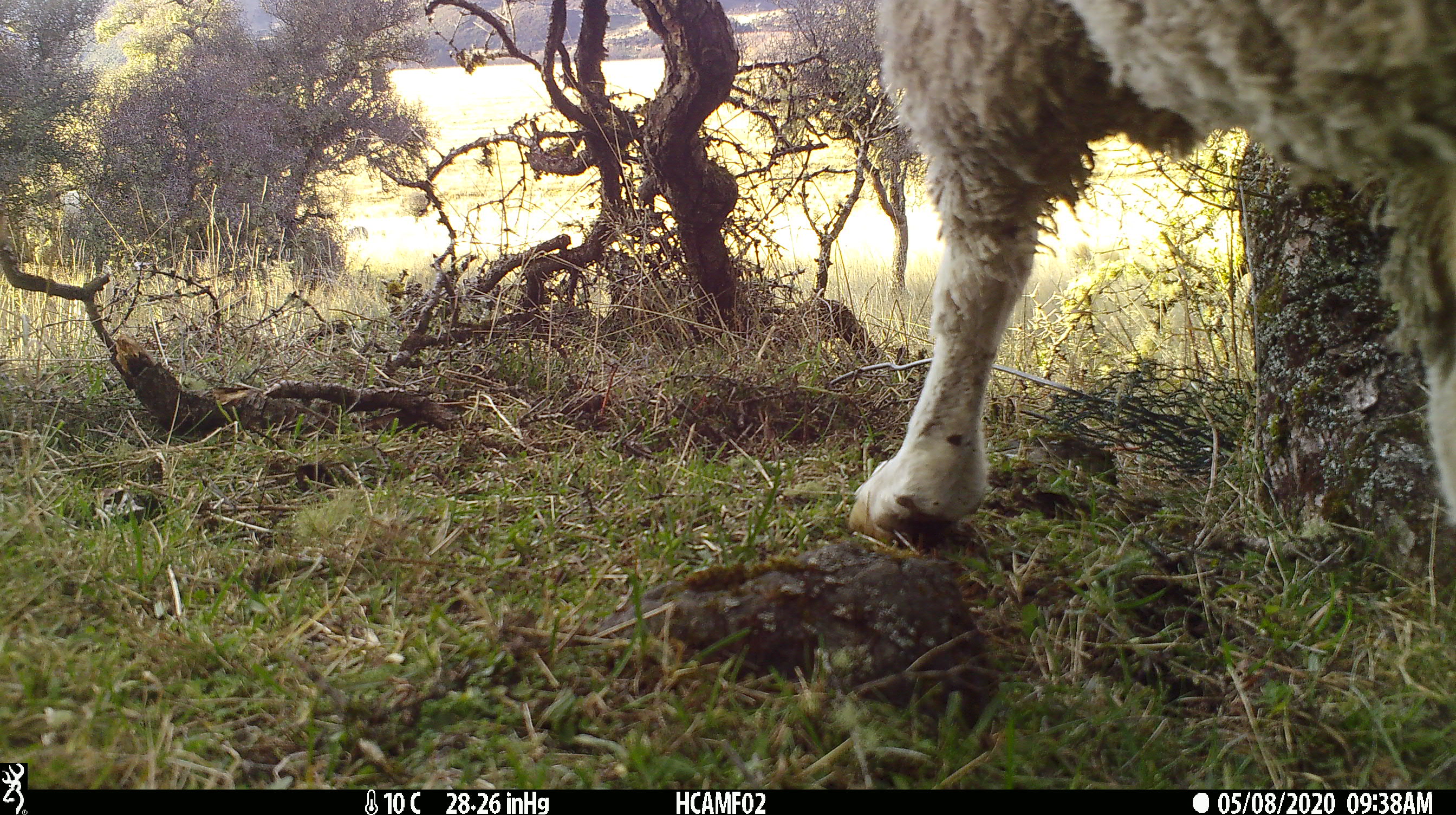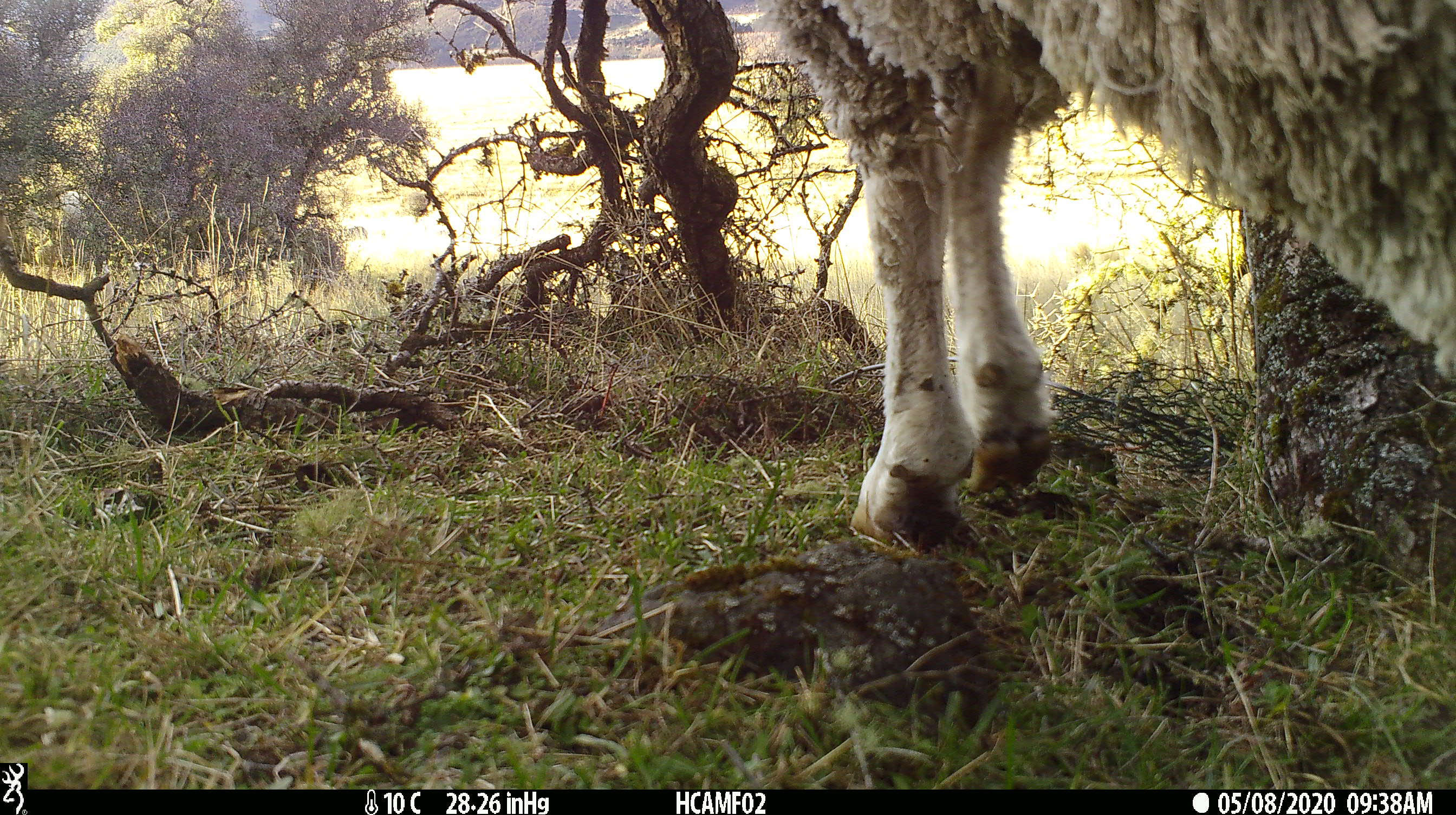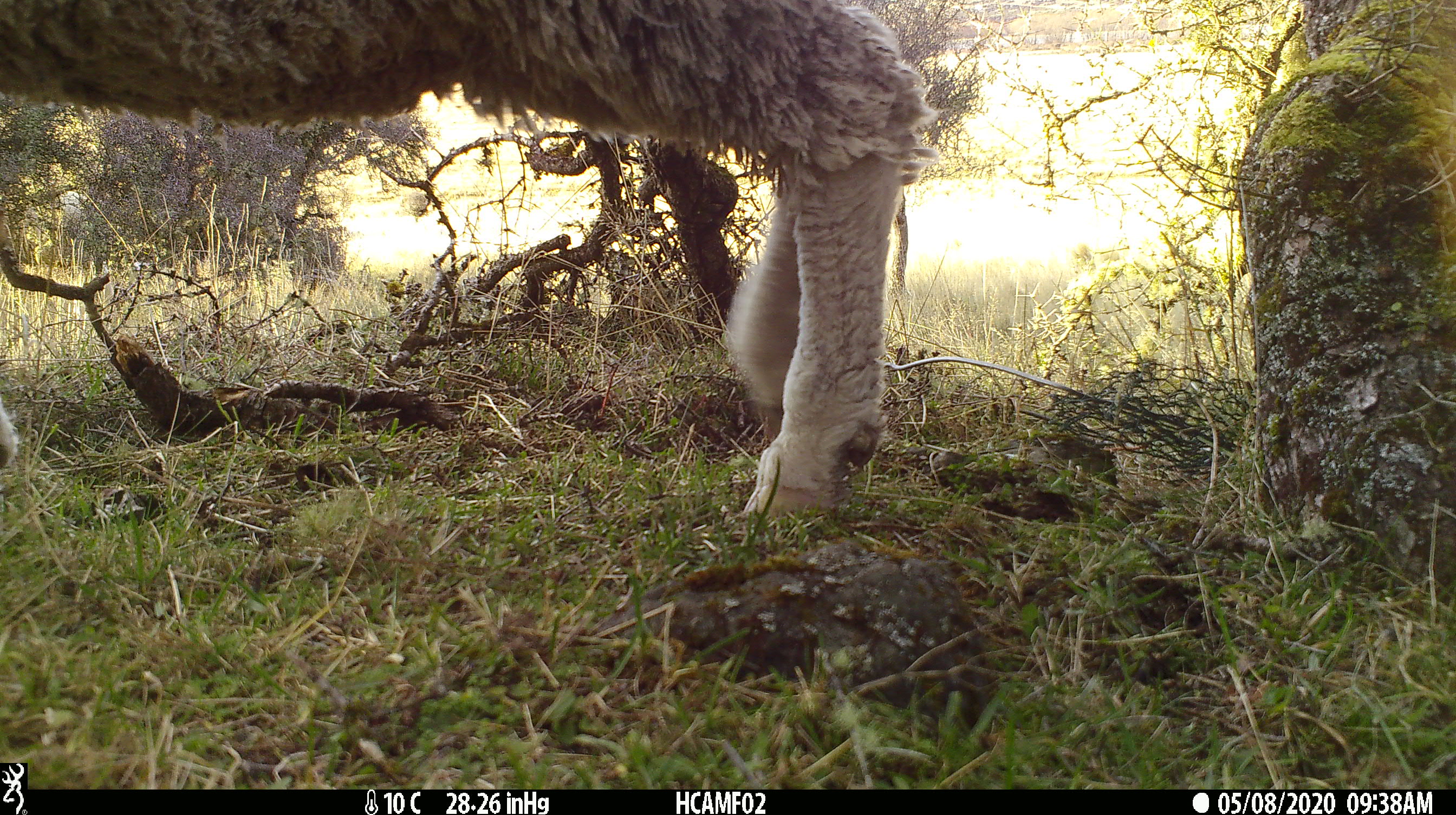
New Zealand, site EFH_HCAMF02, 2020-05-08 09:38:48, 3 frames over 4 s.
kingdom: Animalia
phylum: Chordata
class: Mammalia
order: Artiodactyla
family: Bovidae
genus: Ovis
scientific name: Ovis aries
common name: domestic sheep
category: sheep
Sheep (domestic sheep) (Ovis aries).